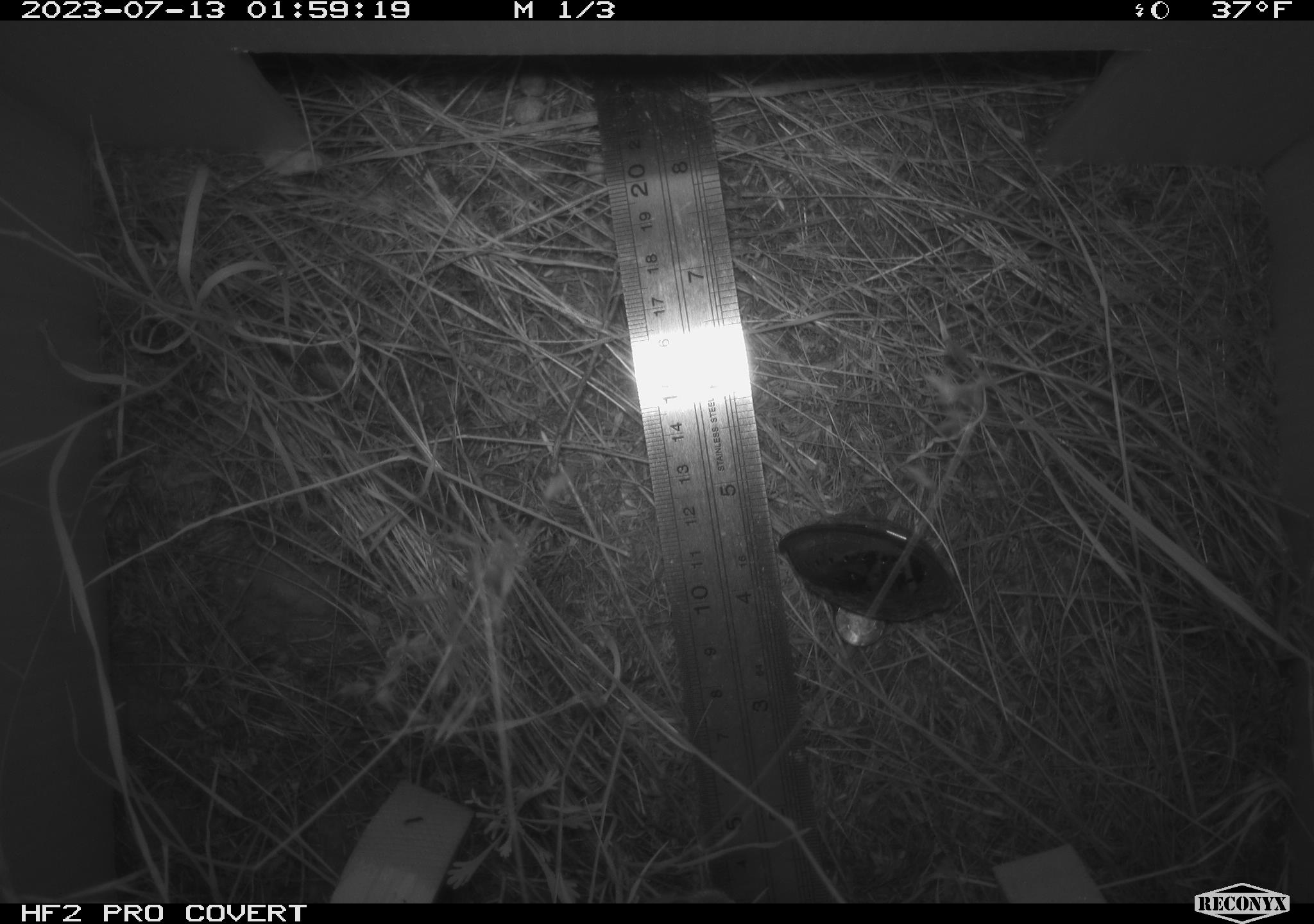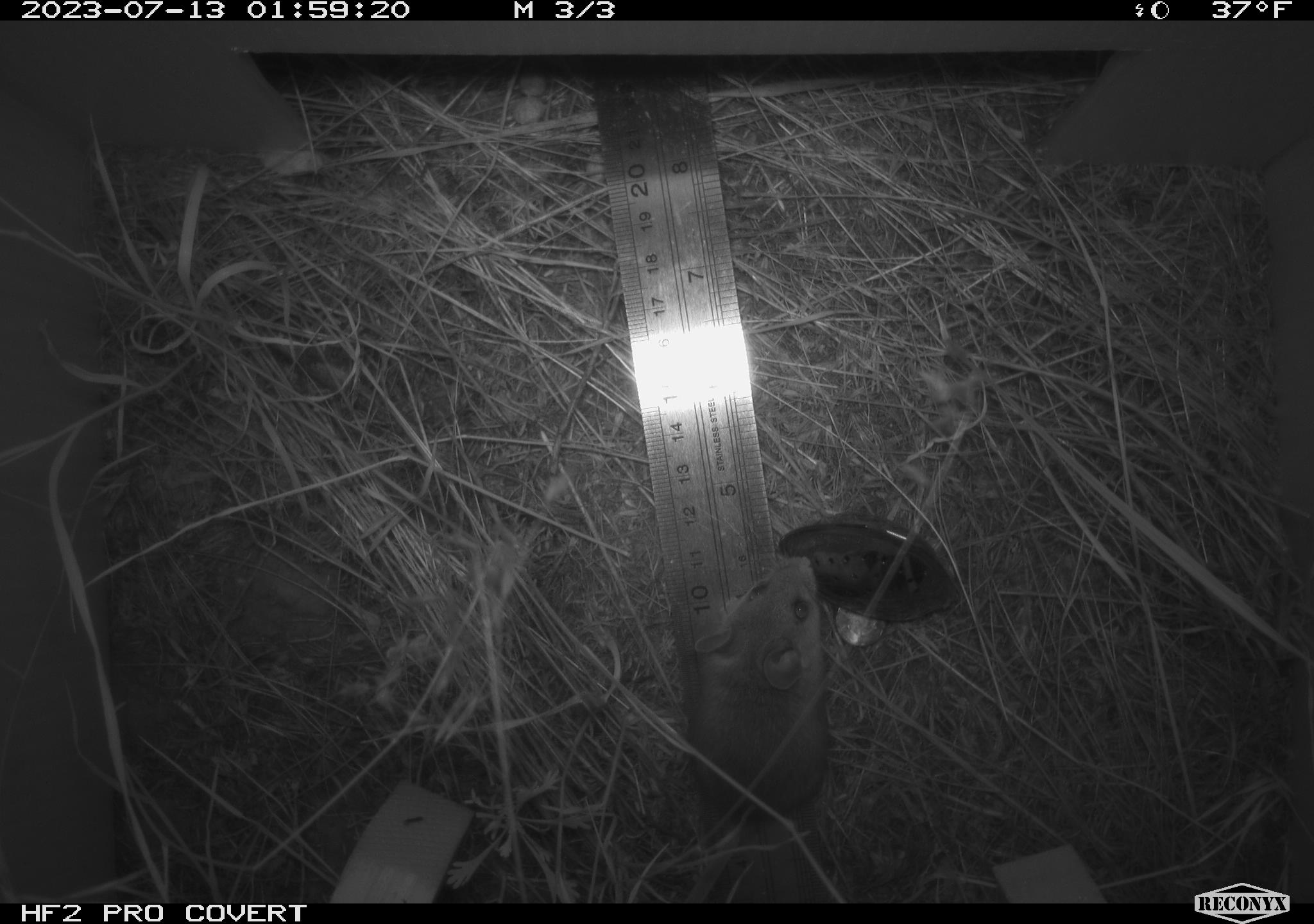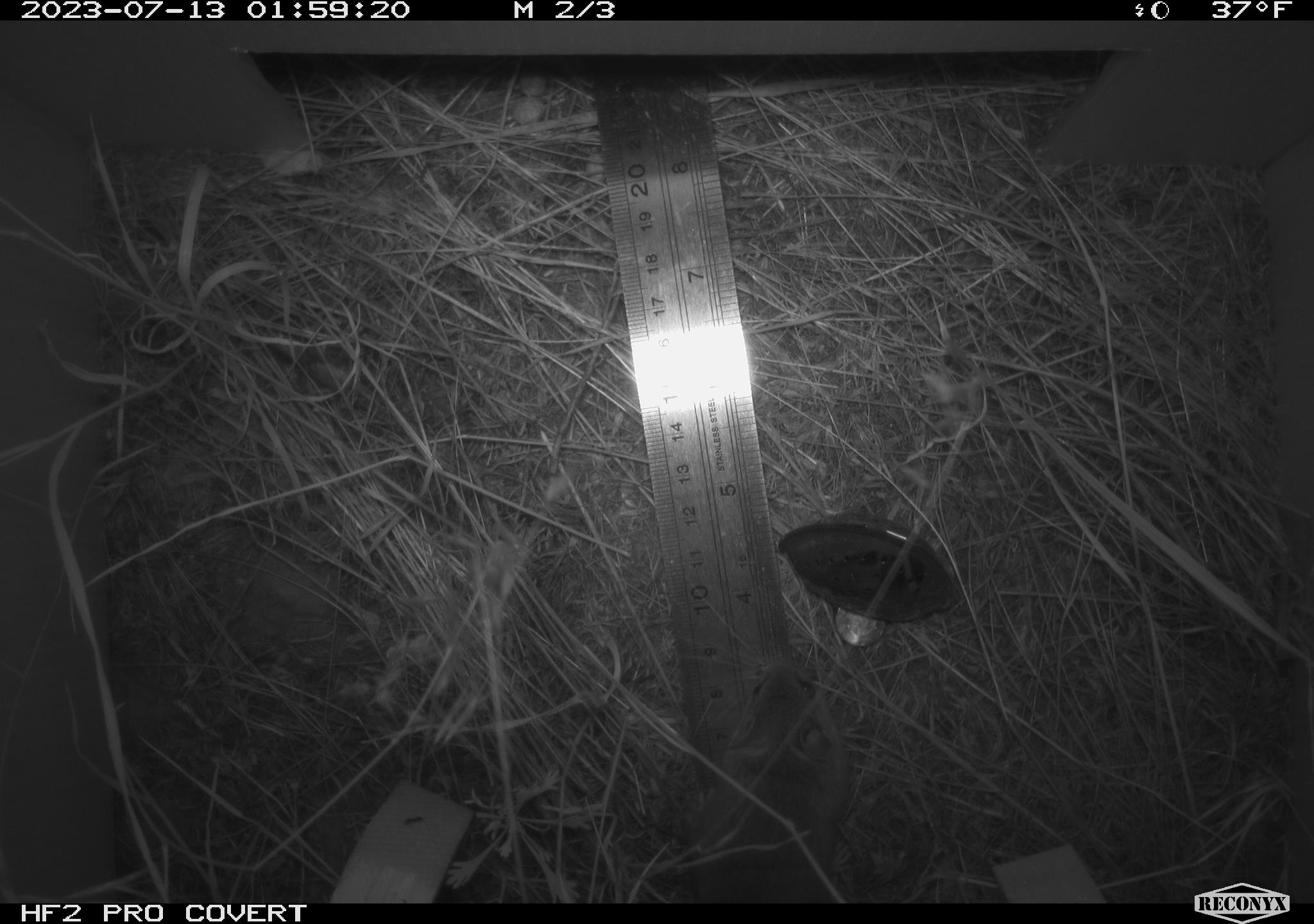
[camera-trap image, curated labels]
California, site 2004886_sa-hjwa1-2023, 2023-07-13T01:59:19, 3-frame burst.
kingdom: Animalia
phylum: Chordata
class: Mammalia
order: Rodentia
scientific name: Rodentia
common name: mouse species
Mouse species (Rodentia).